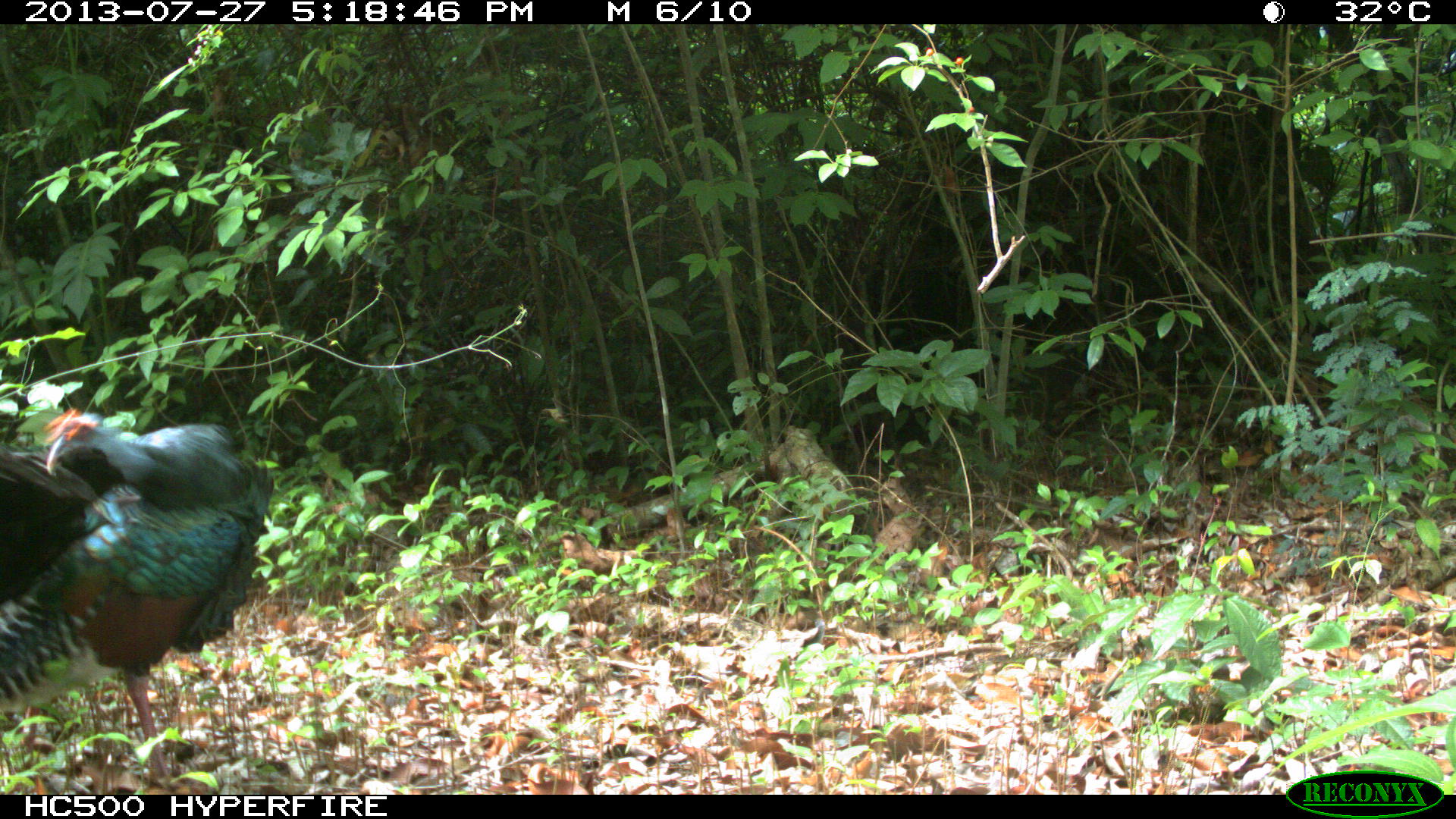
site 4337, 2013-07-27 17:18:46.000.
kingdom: Animalia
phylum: Chordata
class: Aves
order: Galliformes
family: Phasianidae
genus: Meleagris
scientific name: Meleagris ocellata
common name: ocellated turkey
Meleagris ocellata (ocellated turkey), count 1.